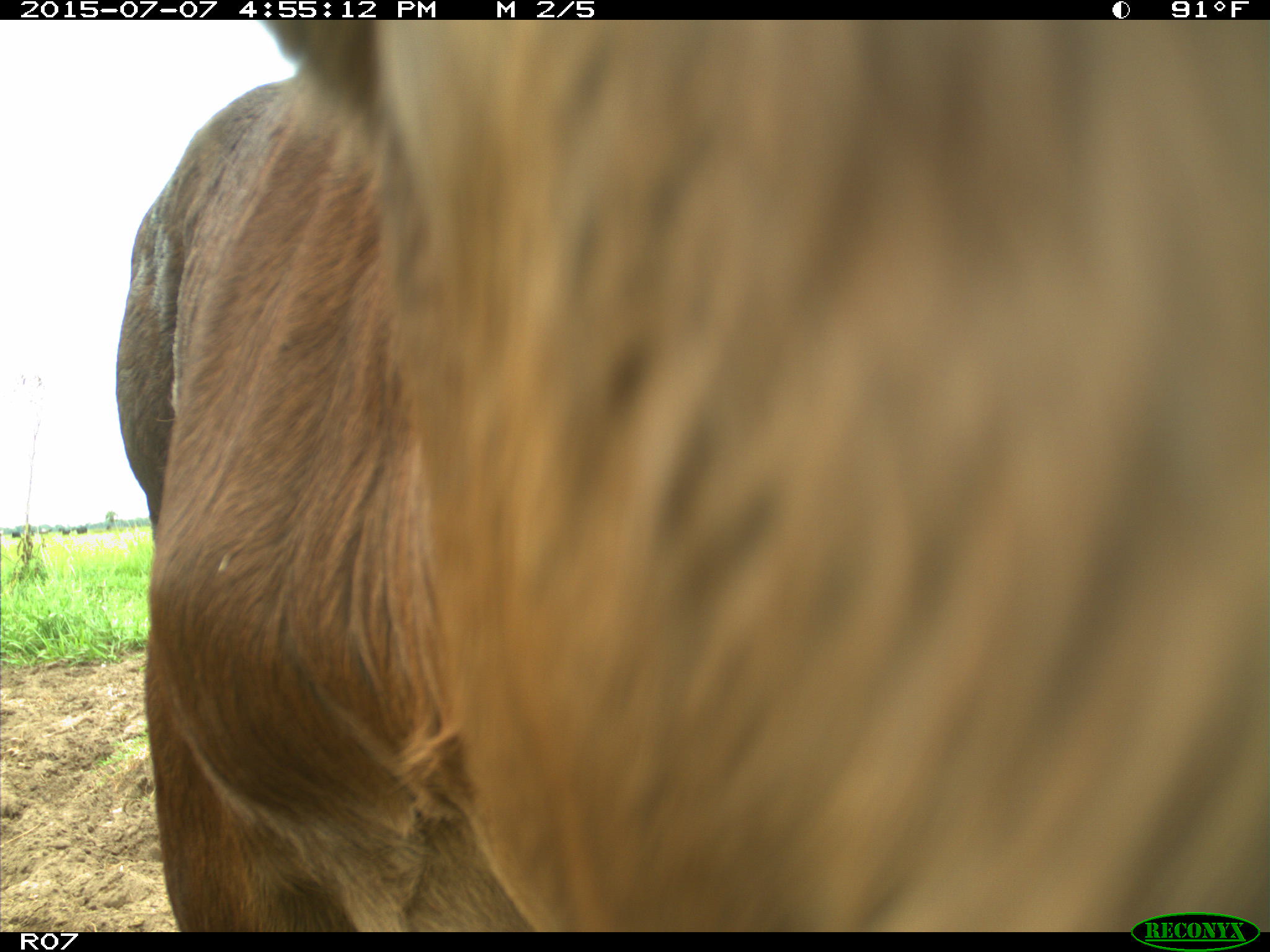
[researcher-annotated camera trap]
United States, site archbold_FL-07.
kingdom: Animalia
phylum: Chordata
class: Mammalia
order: Artiodactyla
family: Bovidae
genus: Bos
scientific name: Bos taurus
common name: domestic cow